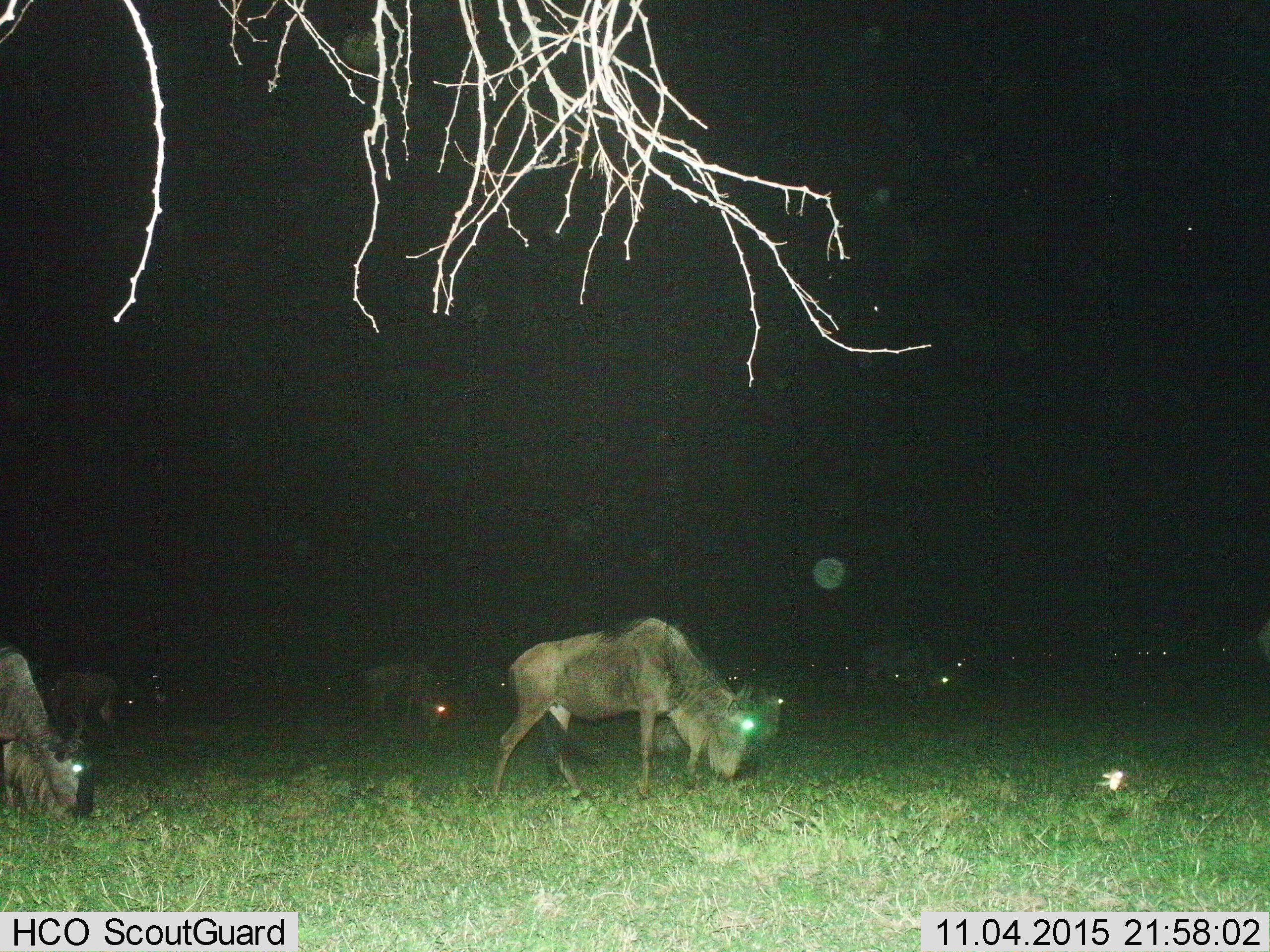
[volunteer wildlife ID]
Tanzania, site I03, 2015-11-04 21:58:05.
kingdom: Animalia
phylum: Chordata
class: Mammalia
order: Artiodactyla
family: Bovidae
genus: Connochaetes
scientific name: Connochaetes taurinus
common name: blue wildebeest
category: wildebeest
Wildebeest (blue wildebeest) (Connochaetes taurinus), count 11-50. Behavior (volunteer vote fractions): standing 38%, resting 0%, moving 38%, interacting 0%. Young present (vote fraction): 0%. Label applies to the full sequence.